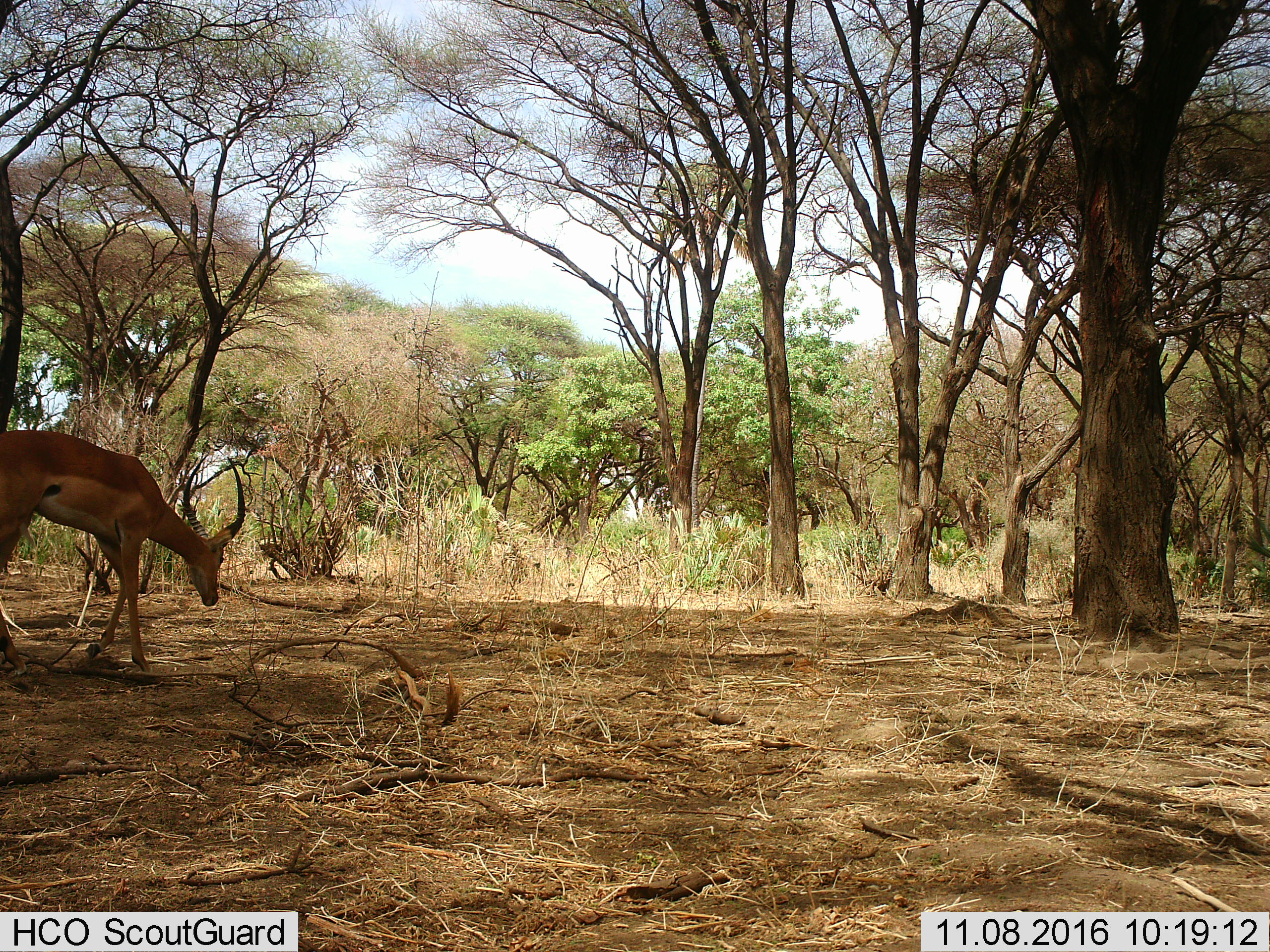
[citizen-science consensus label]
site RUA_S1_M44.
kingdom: Animalia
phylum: Chordata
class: Mammalia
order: Artiodactyla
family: Bovidae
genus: Aepyceros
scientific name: Aepyceros melampus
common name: impala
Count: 1.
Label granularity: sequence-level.